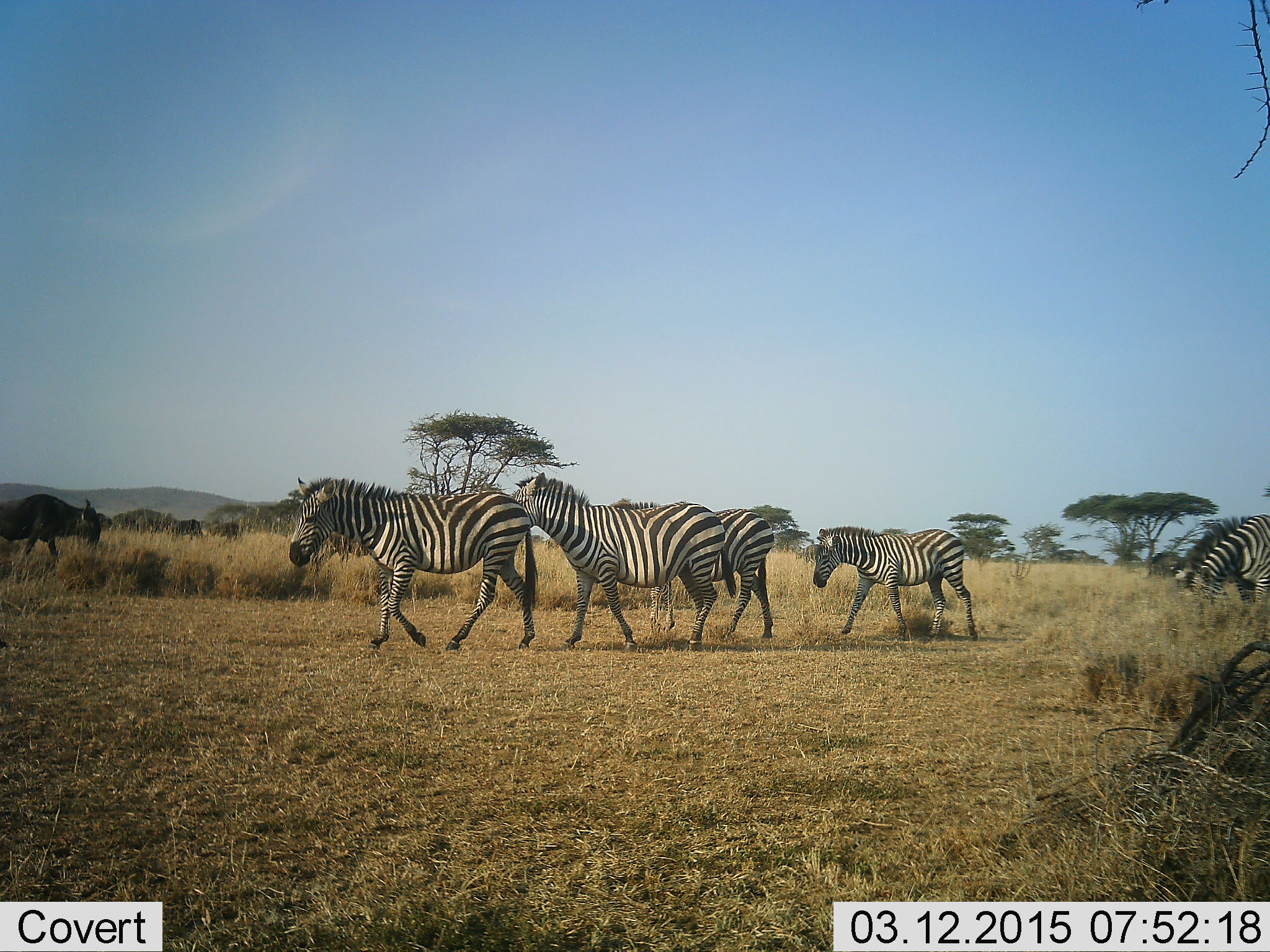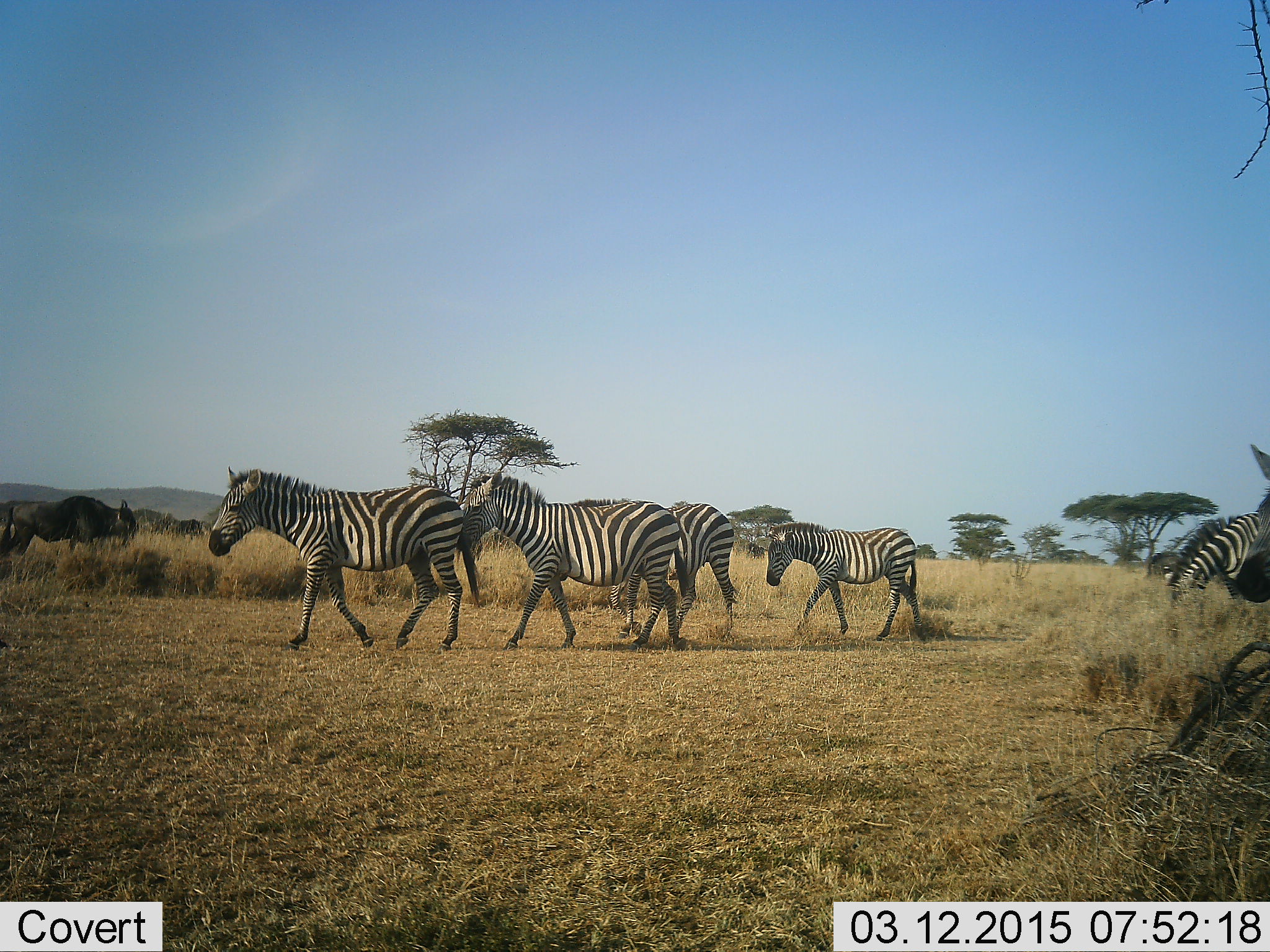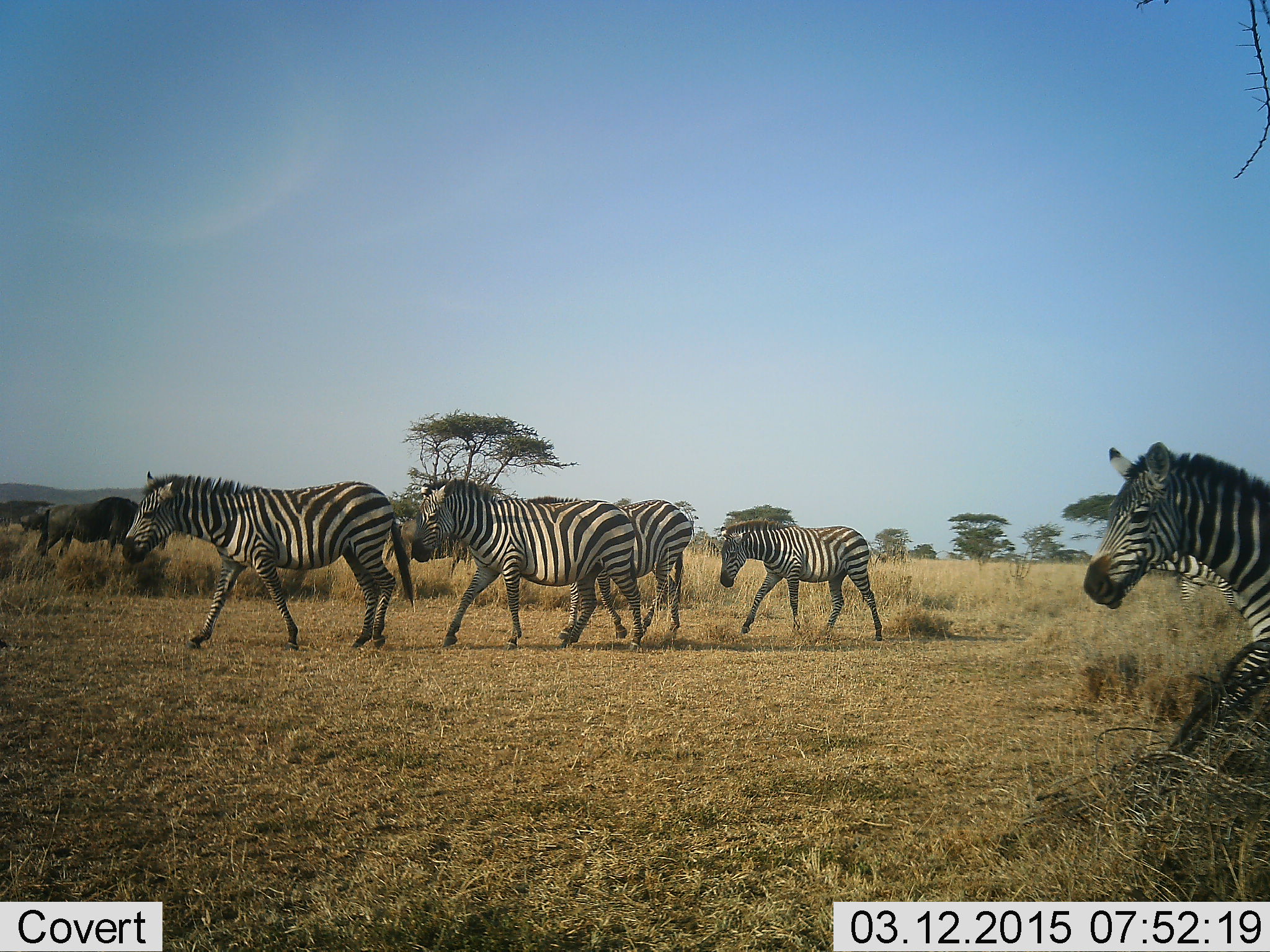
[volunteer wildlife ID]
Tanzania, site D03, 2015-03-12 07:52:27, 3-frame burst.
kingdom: Animalia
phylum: Chordata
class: Mammalia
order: Artiodactyla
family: Bovidae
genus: Connochaetes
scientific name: Connochaetes taurinus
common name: blue wildebeest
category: wildebeest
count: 2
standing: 50%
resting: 0%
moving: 50%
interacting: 0%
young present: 0%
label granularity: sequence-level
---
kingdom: Animalia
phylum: Chordata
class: Mammalia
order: Perissodactyla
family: Equidae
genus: Equus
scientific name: Equus quagga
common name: plains zebra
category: zebra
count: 6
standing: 0%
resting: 0%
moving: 100%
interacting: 0%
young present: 25%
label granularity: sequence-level